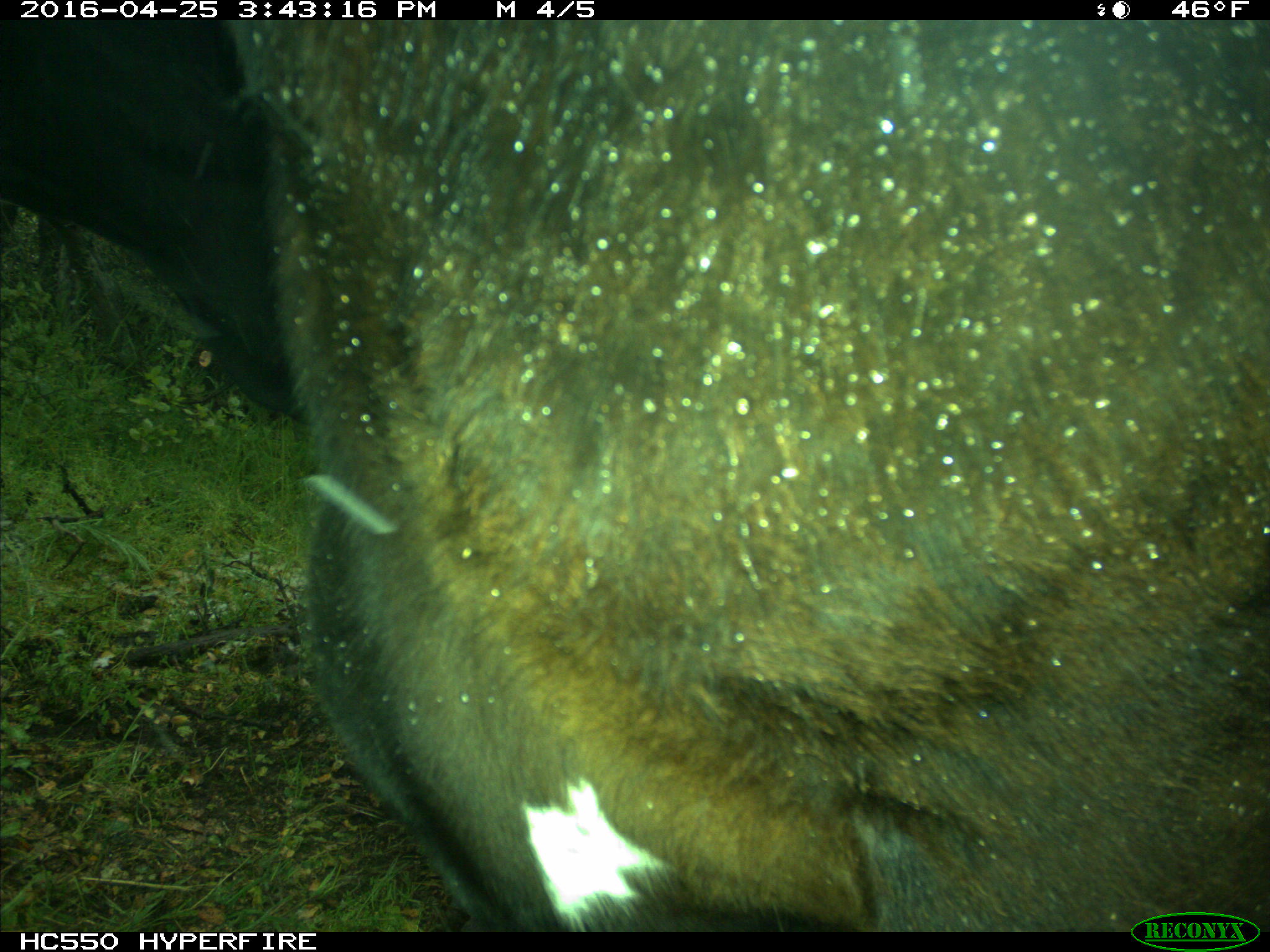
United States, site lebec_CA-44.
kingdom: Animalia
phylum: Chordata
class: Mammalia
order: Artiodactyla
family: Bovidae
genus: Bos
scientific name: Bos taurus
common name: domestic cow